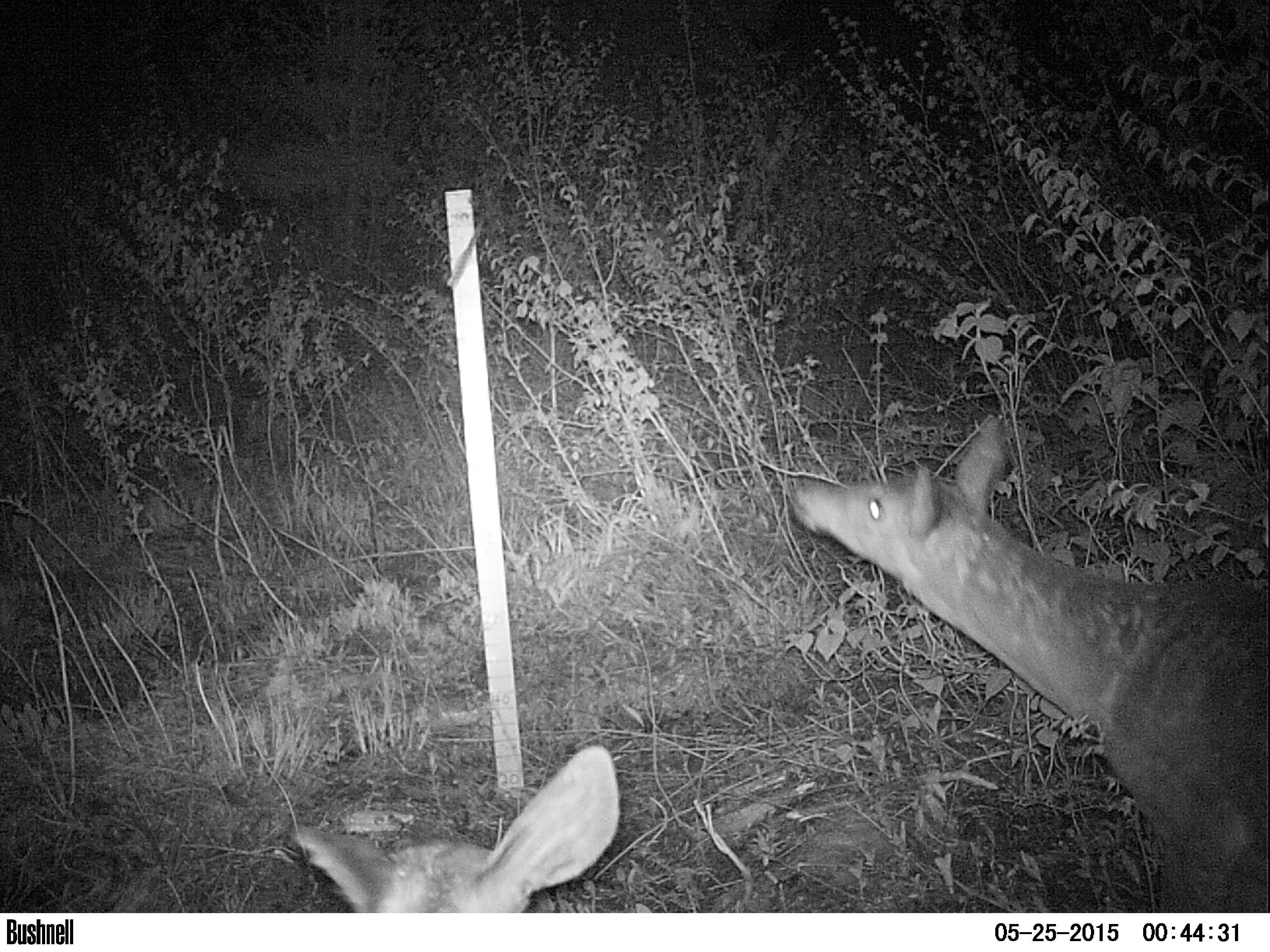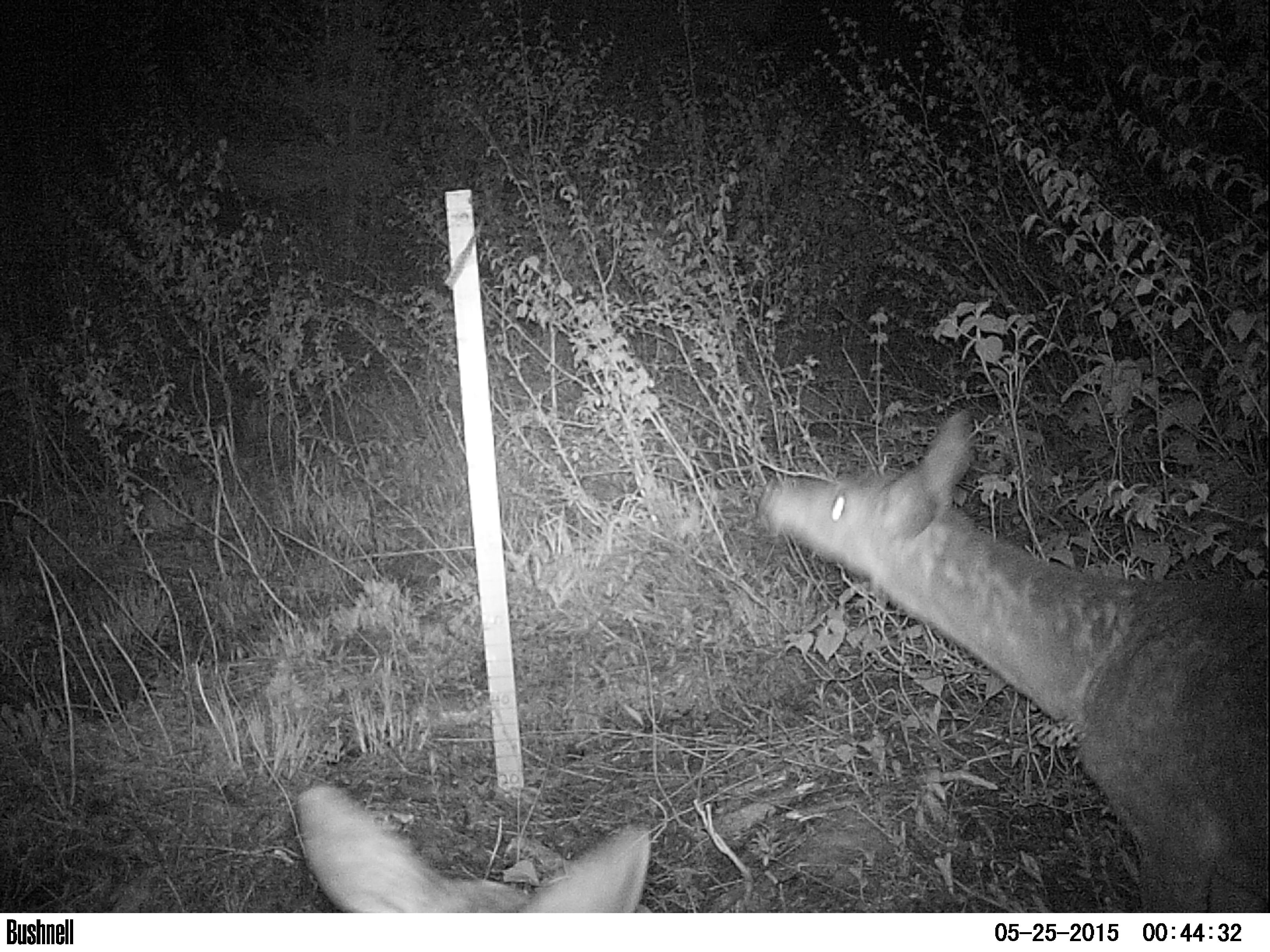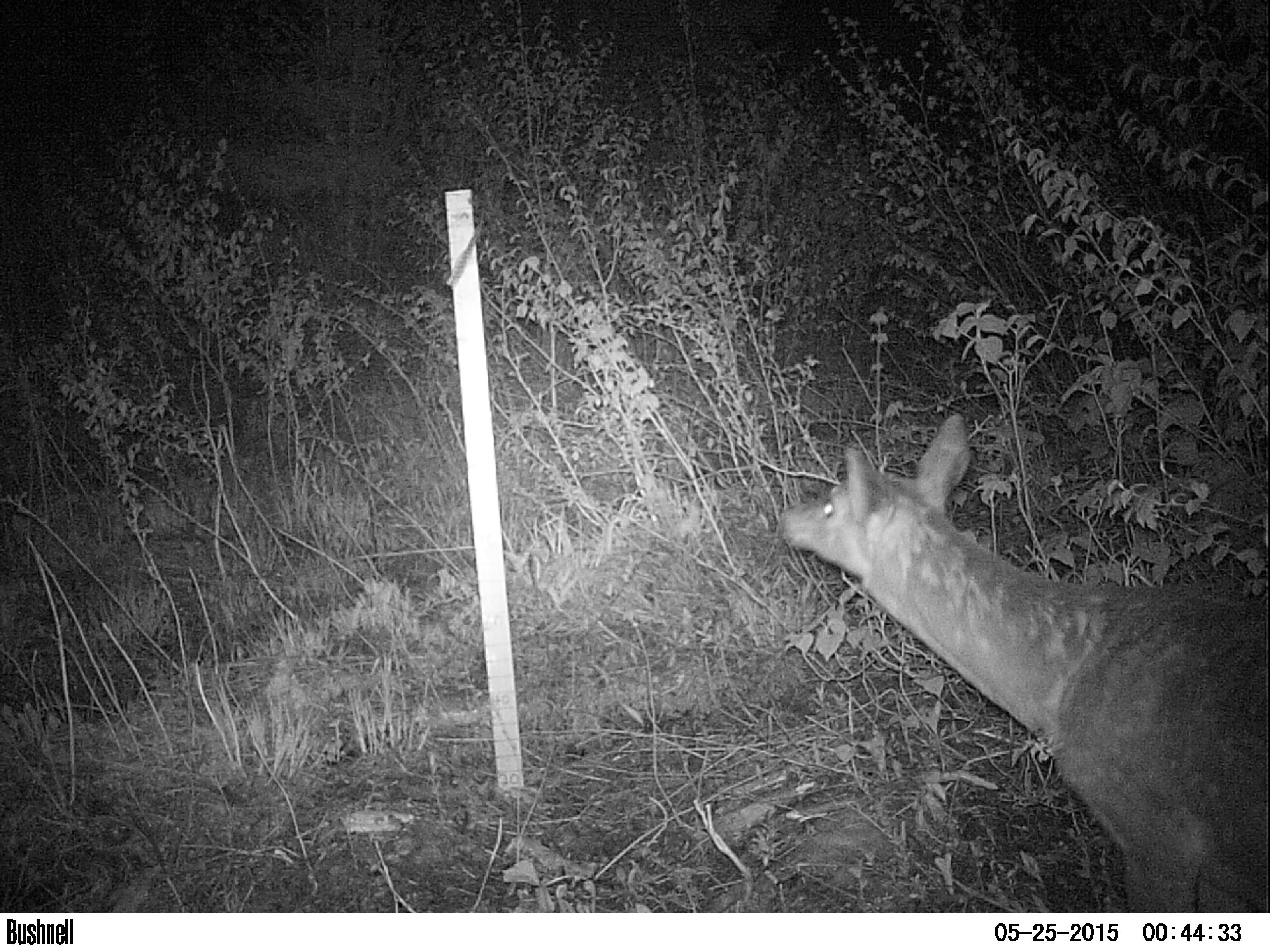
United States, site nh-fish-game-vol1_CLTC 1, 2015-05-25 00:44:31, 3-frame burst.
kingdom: Animalia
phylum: Chordata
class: Mammalia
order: Artiodactyla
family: Cervidae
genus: Odocoileus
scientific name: Odocoileus virginianus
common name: white-tailed deer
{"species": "white-tailed deer (Odocoileus virginianus)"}